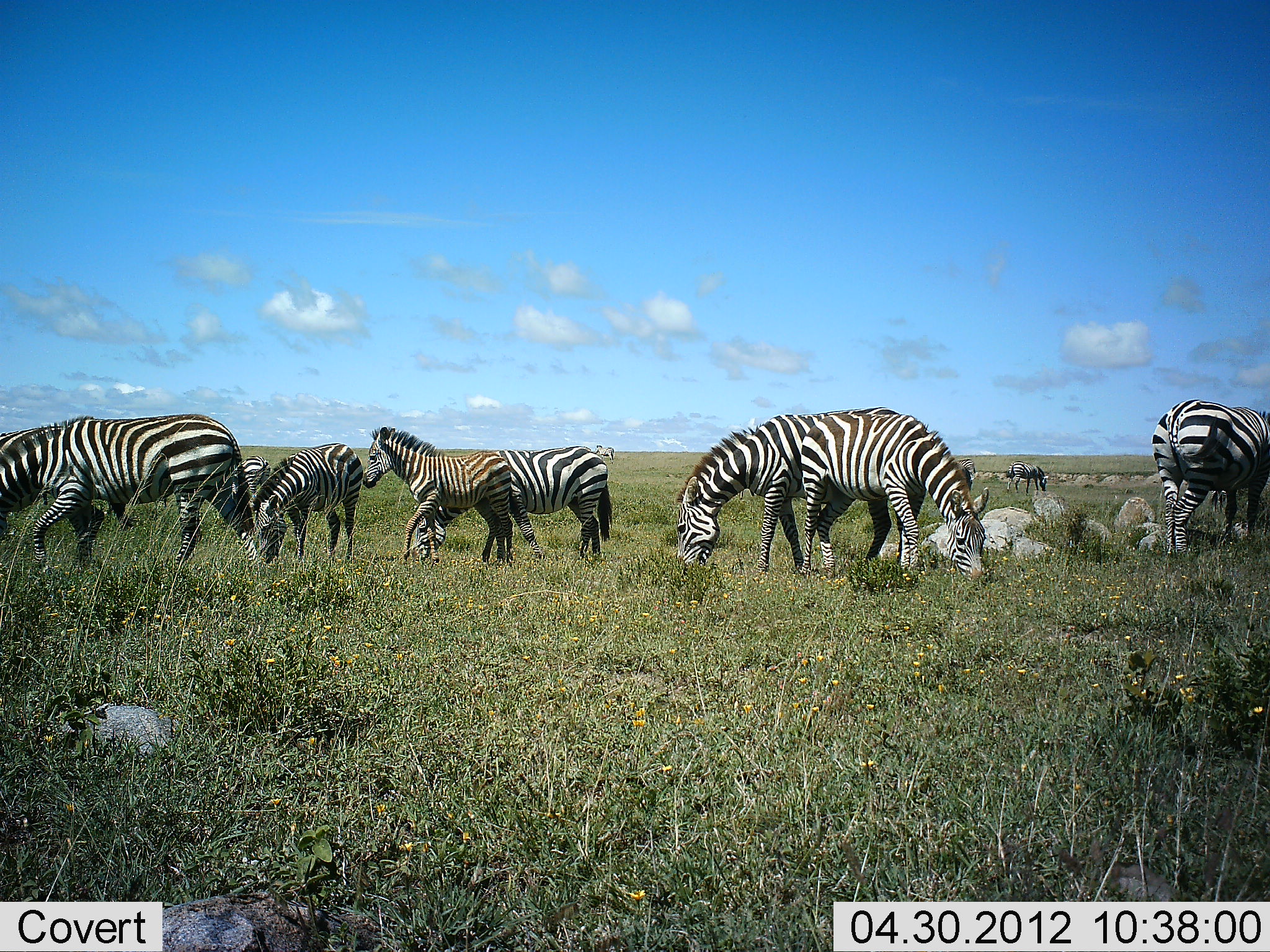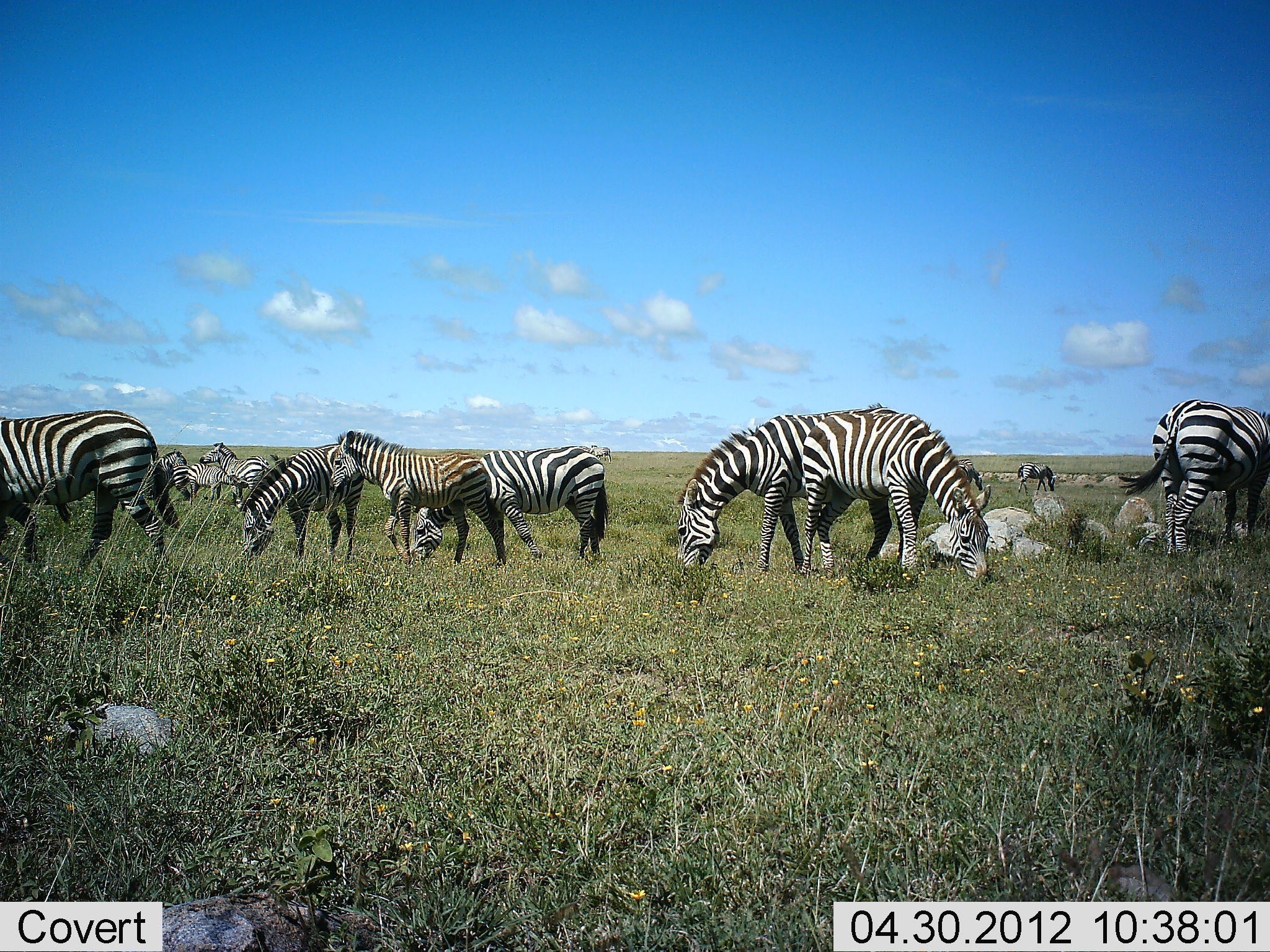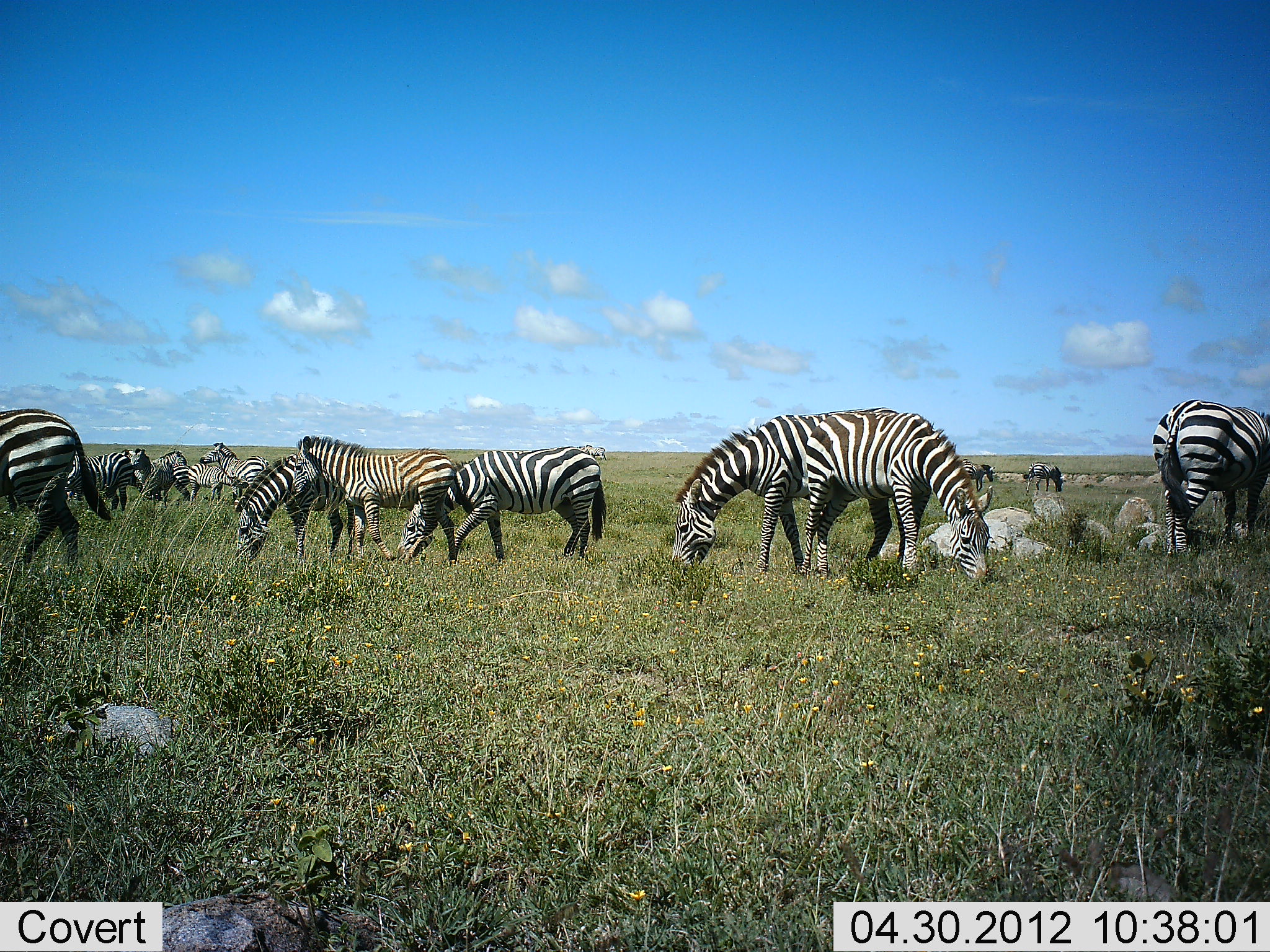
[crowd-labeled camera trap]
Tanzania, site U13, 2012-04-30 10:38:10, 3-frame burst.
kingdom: Animalia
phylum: Chordata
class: Mammalia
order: Perissodactyla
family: Equidae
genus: Equus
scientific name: Equus quagga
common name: plains zebra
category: zebra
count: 11-50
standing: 60%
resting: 0%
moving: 30%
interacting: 10%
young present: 20%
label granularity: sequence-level